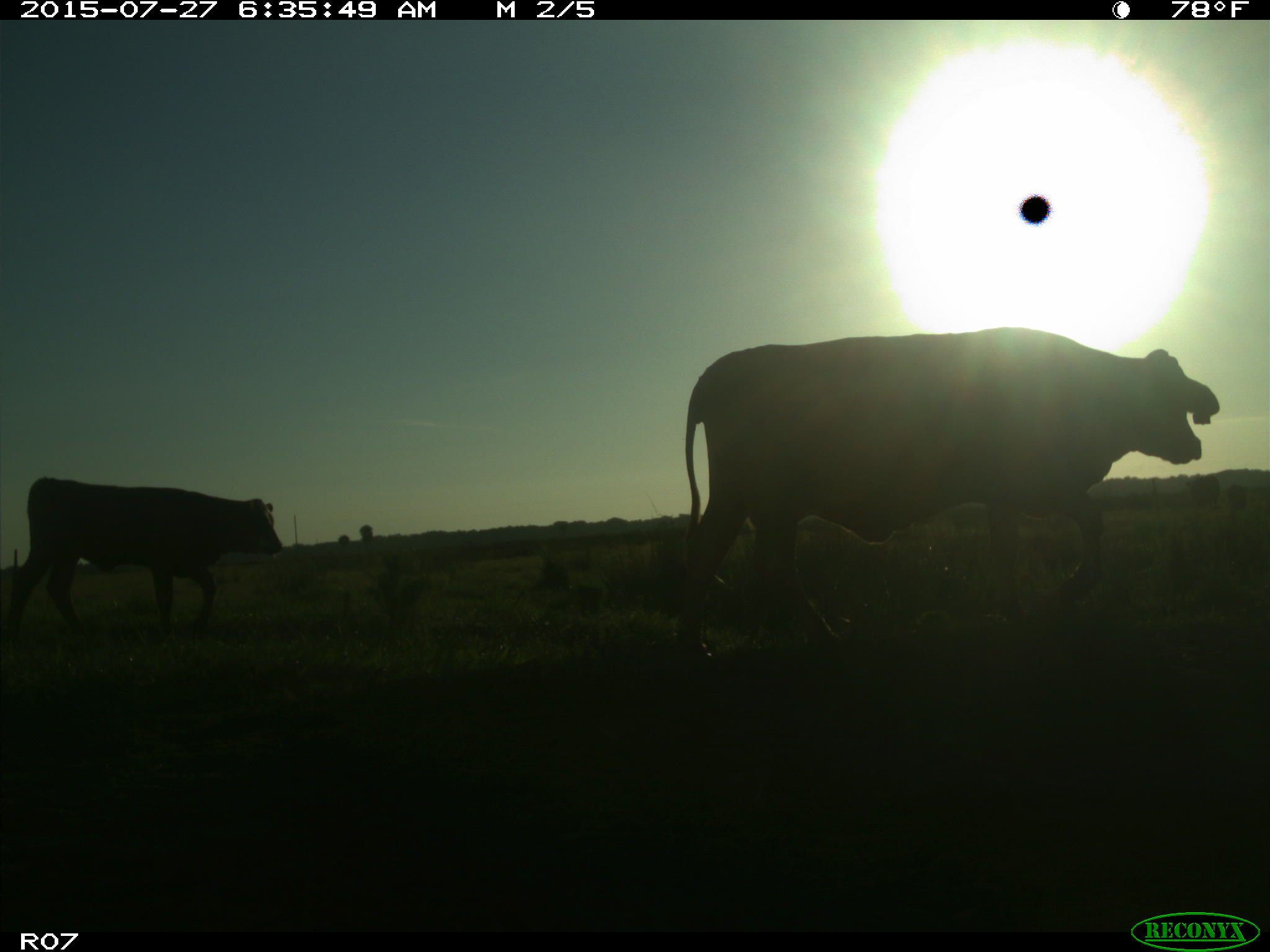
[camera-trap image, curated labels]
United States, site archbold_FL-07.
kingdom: Animalia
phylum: Chordata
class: Mammalia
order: Artiodactyla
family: Bovidae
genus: Bos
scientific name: Bos taurus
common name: domestic cow